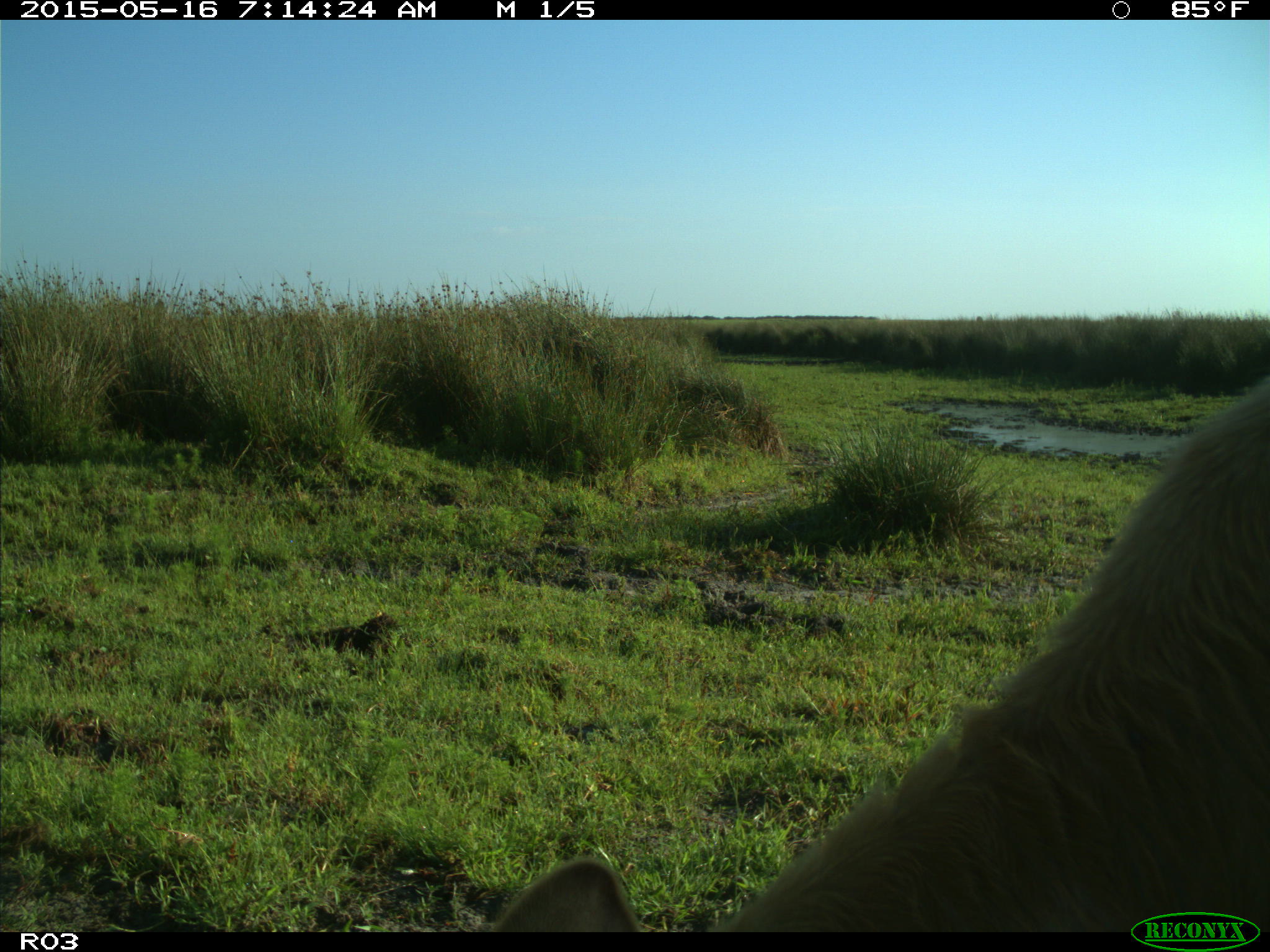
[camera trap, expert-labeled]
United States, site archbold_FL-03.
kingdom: Animalia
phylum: Chordata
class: Mammalia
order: Artiodactyla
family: Bovidae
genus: Bos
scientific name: Bos taurus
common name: domestic cow